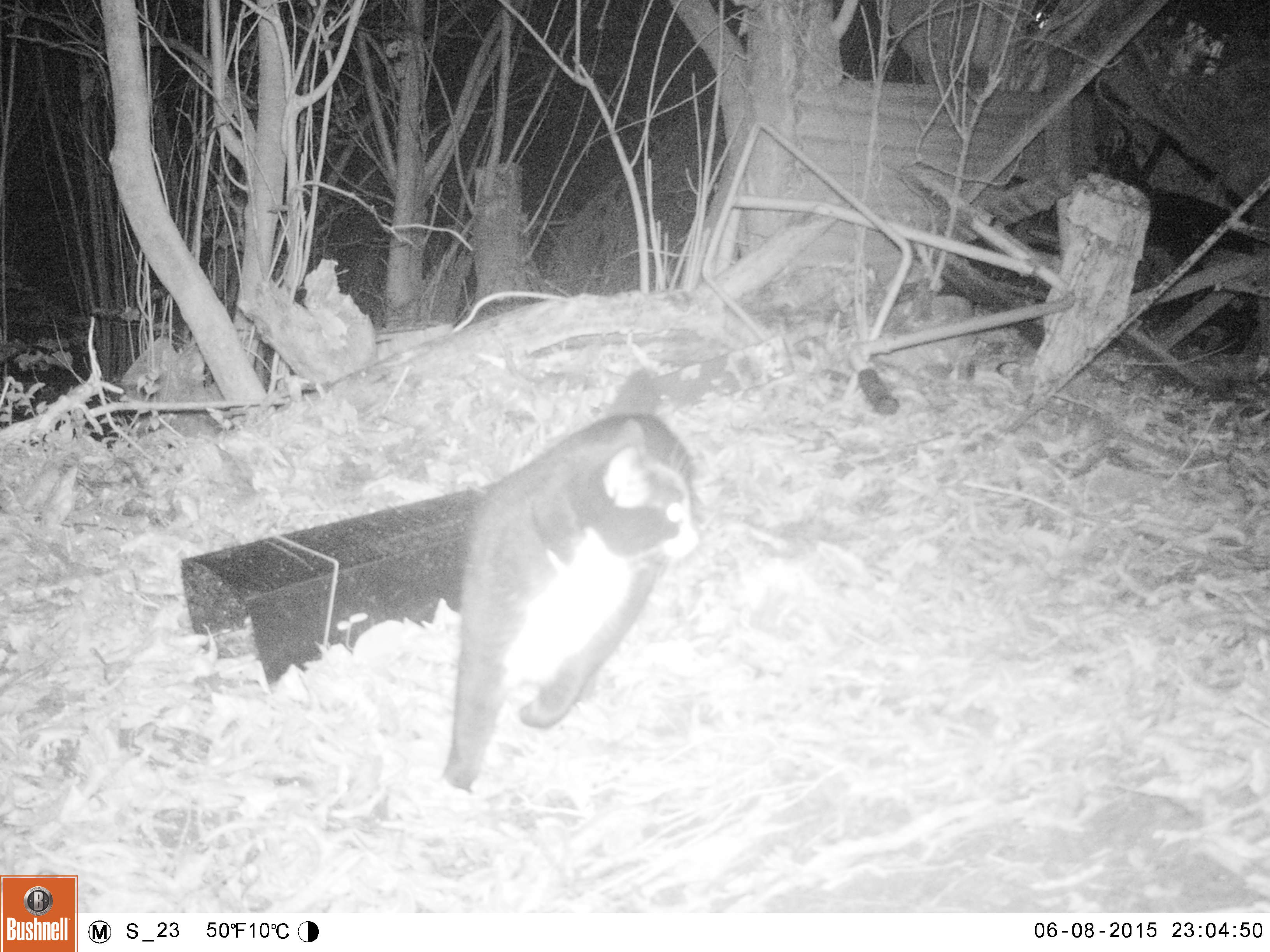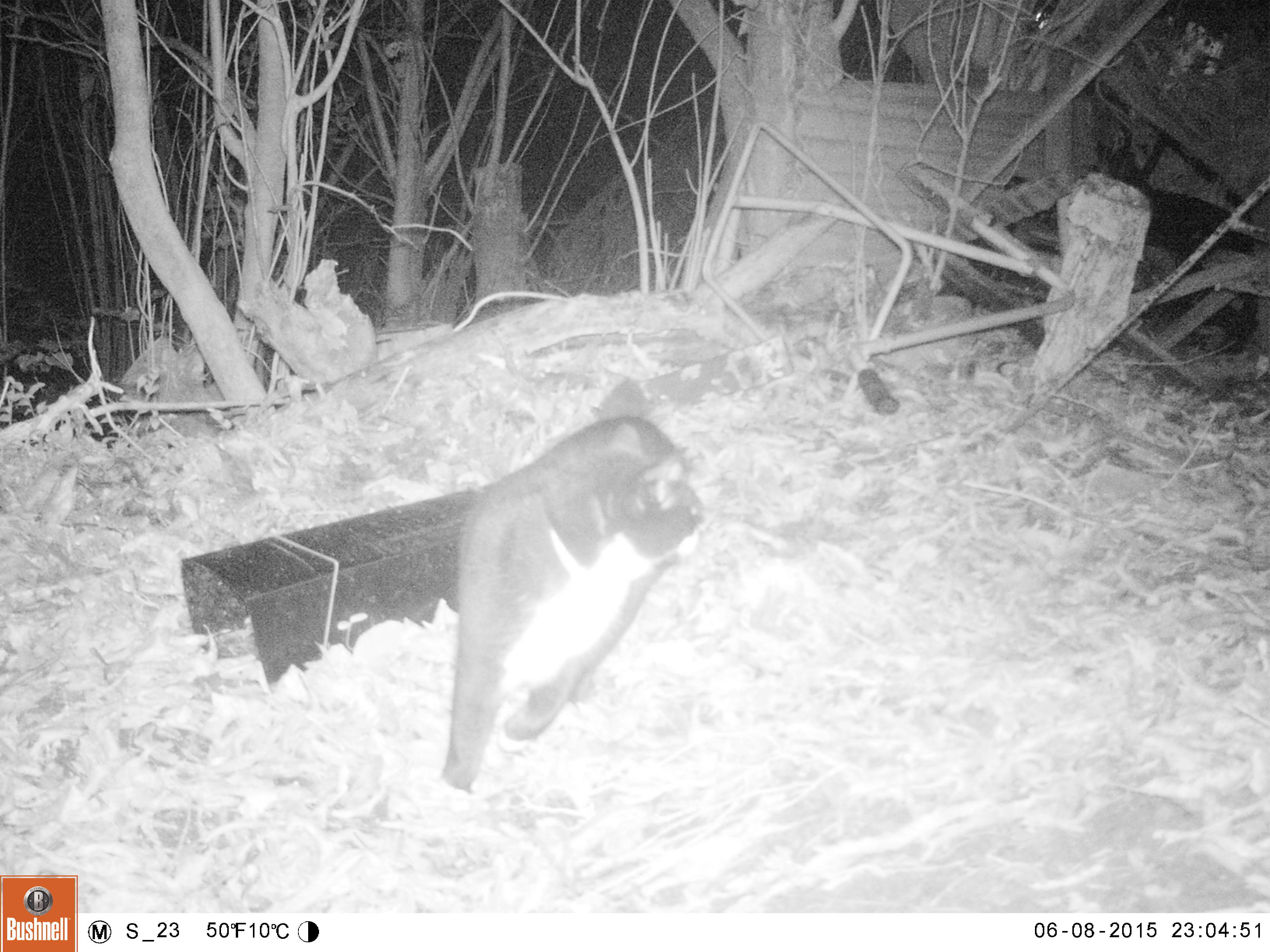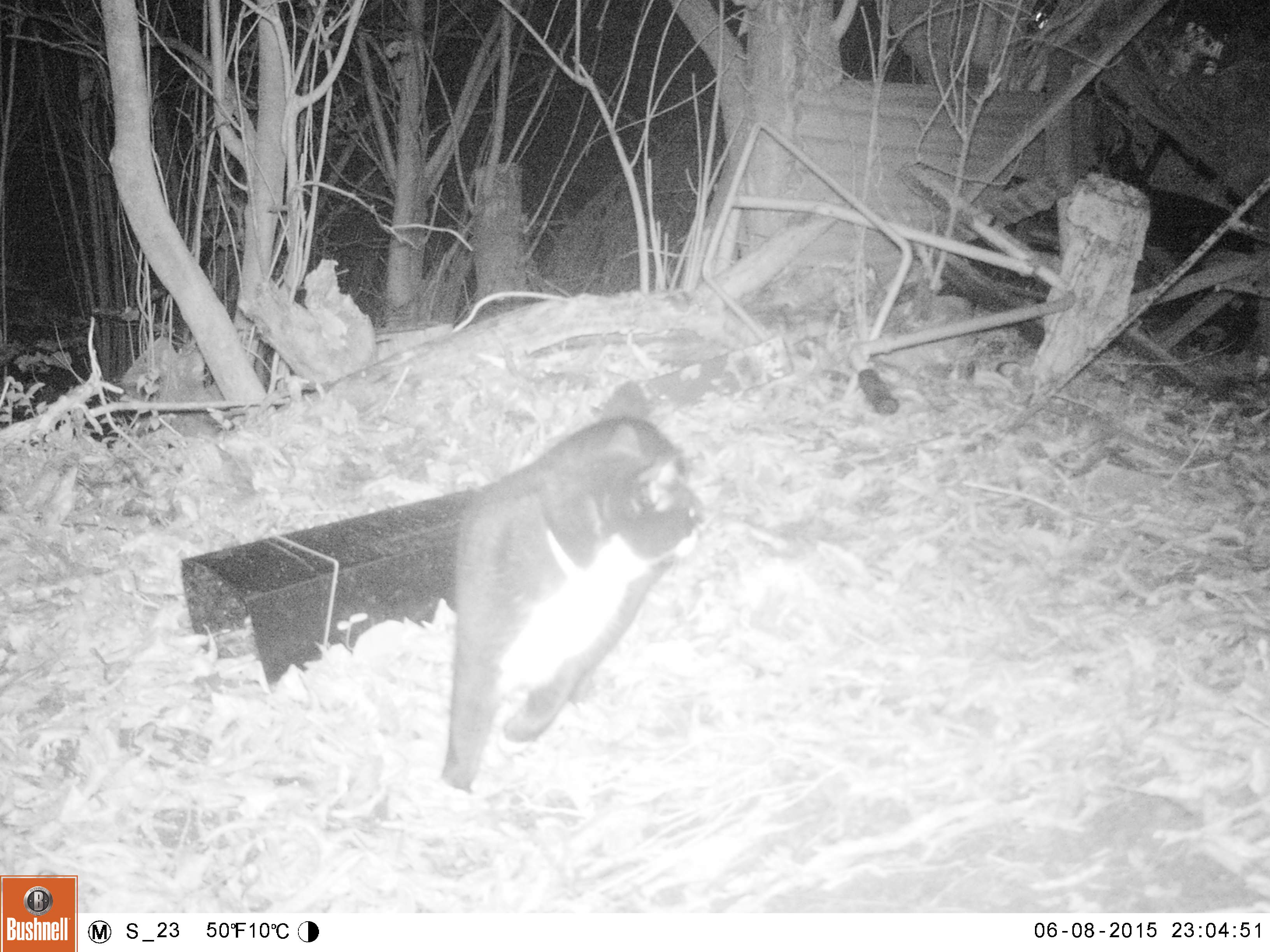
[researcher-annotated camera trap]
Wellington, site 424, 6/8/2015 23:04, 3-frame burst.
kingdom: Animalia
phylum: Chordata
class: Mammalia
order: Carnivora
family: Felidae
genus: Felis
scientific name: Felis catus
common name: cat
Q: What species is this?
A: Cat (Felis catus).